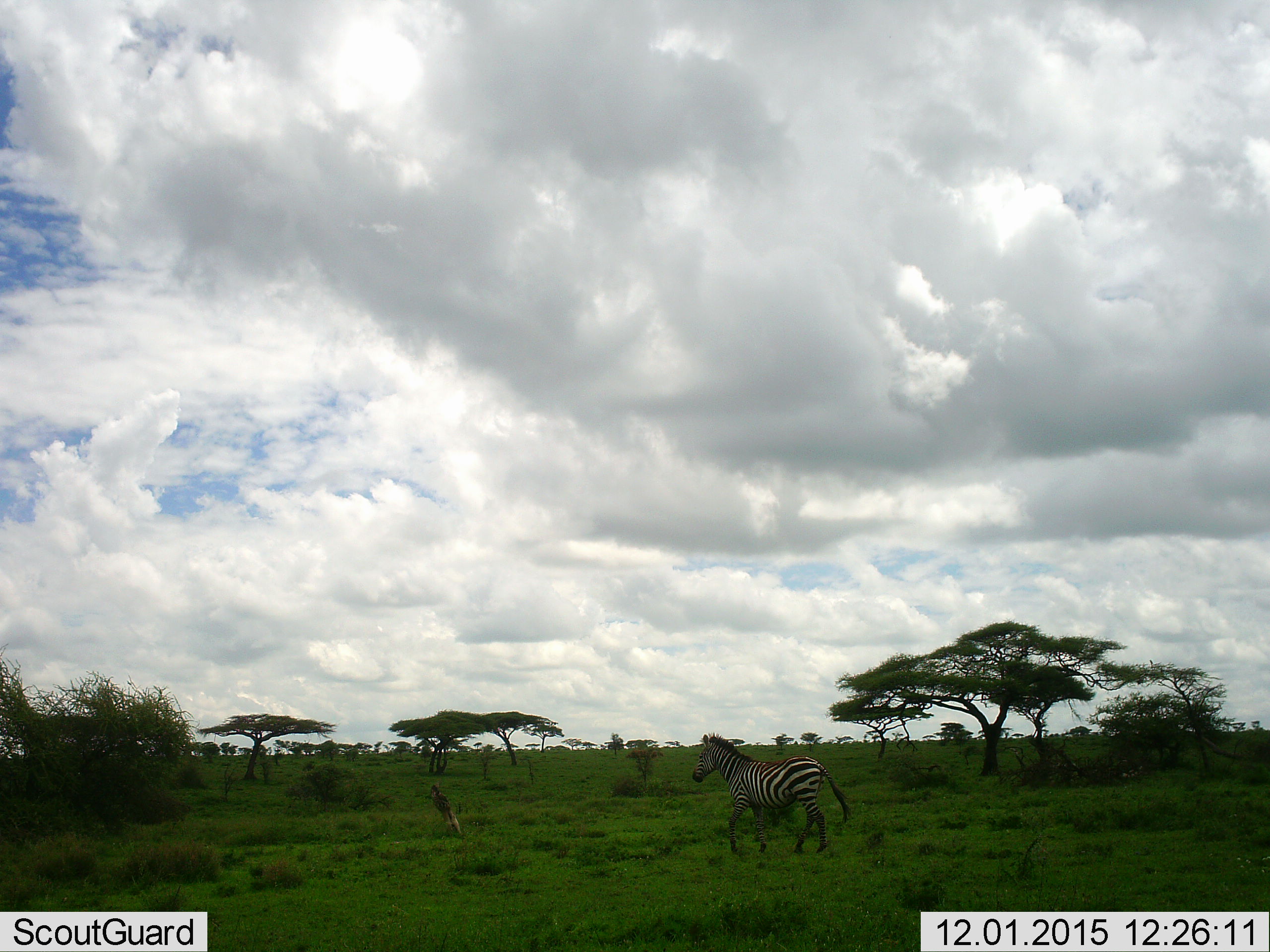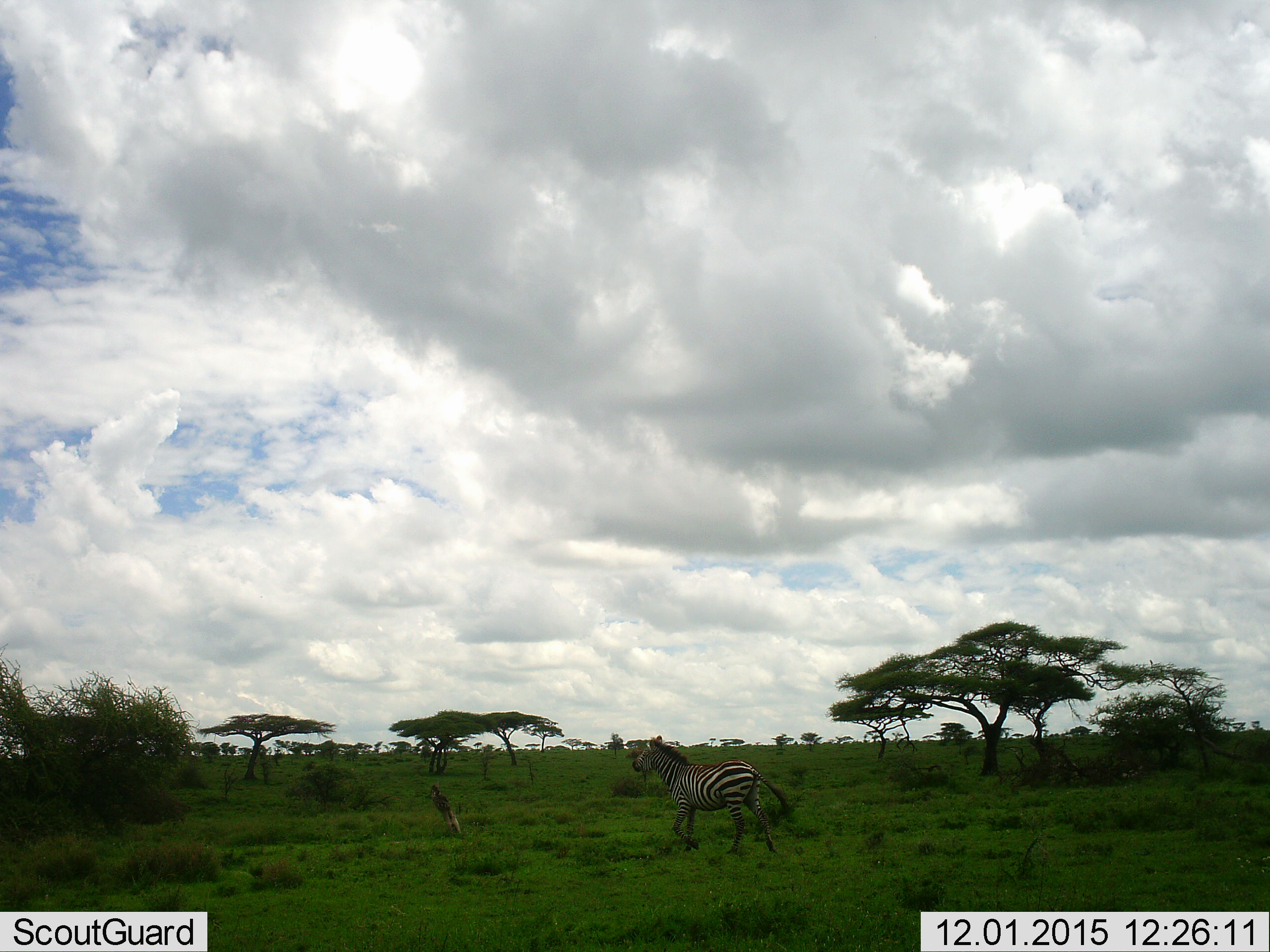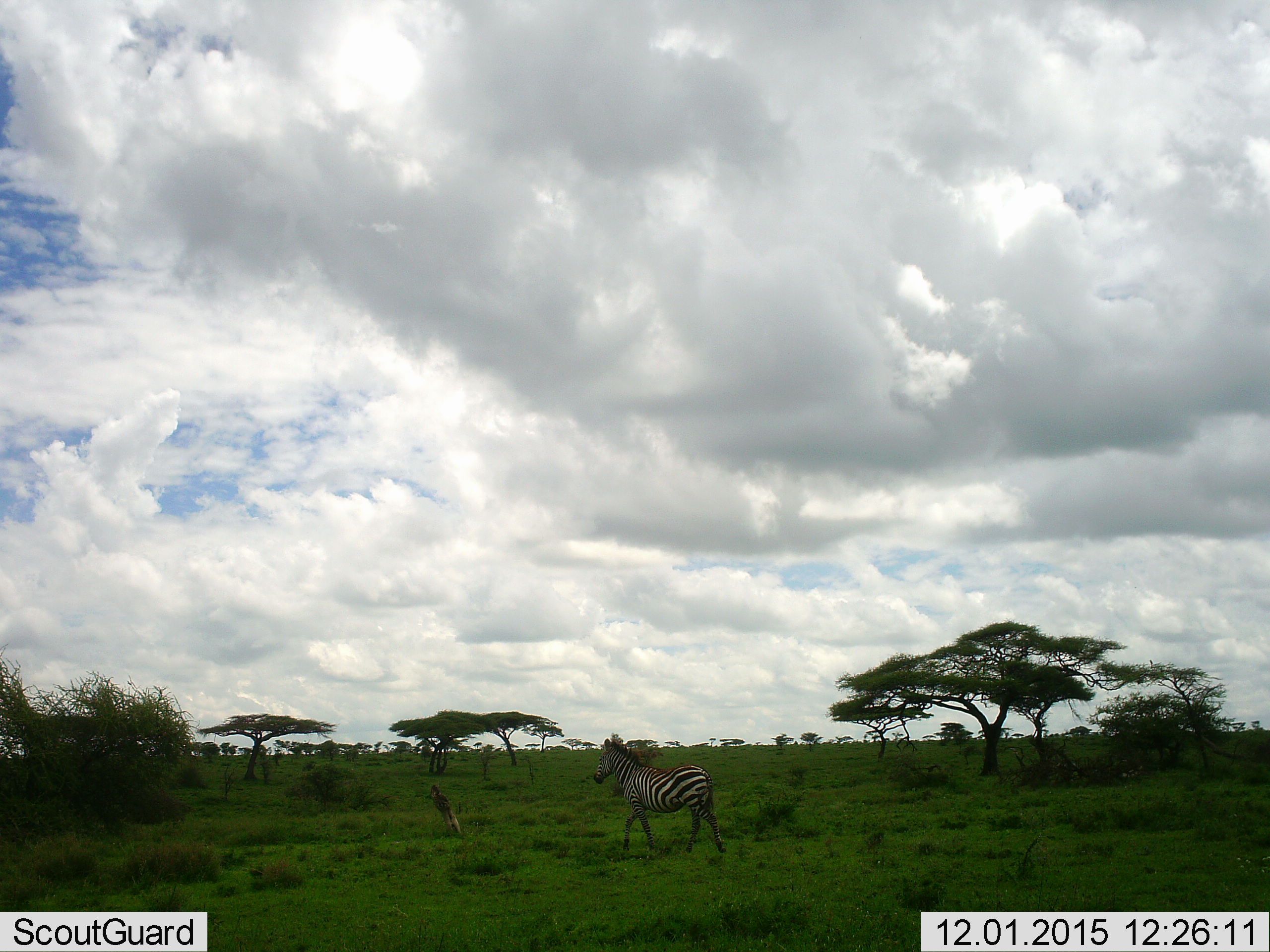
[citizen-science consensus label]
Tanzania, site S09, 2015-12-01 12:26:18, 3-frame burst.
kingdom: Animalia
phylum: Chordata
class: Mammalia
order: Perissodactyla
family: Equidae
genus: Equus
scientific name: Equus quagga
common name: plains zebra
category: zebra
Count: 1.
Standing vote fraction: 10%.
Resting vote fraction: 0%.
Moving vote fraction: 100%.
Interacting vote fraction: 0%.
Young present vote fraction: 0%.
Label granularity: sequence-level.